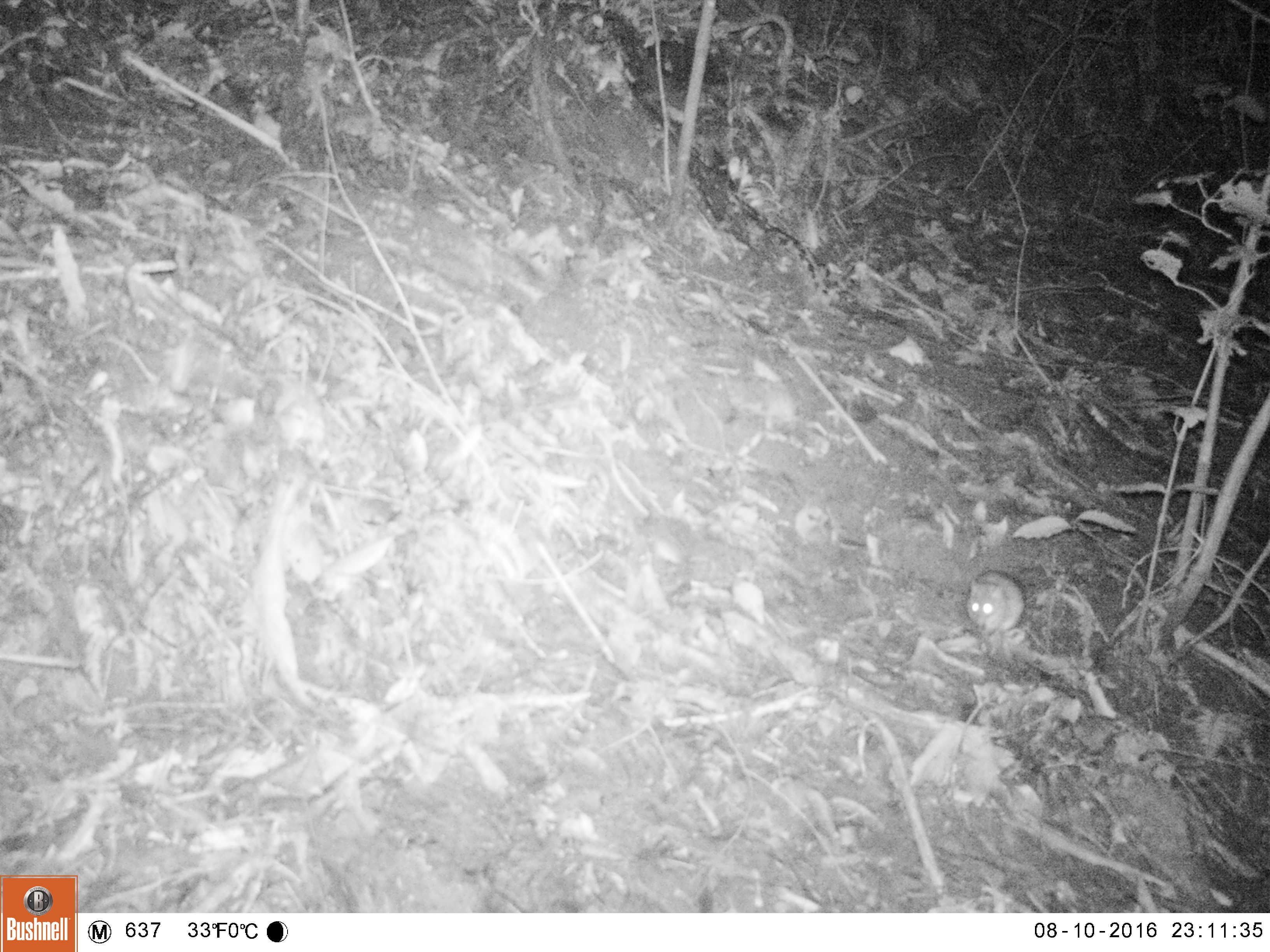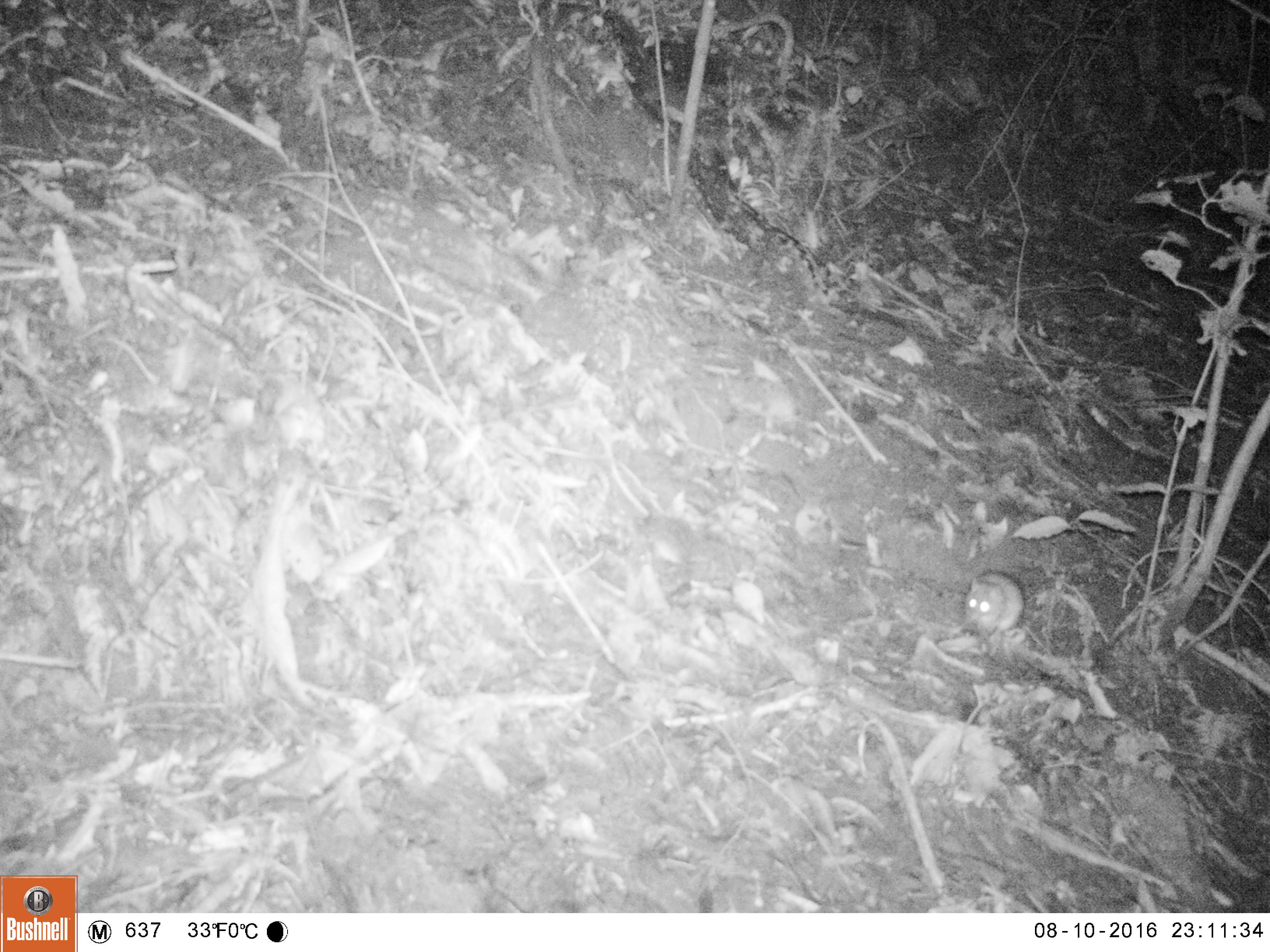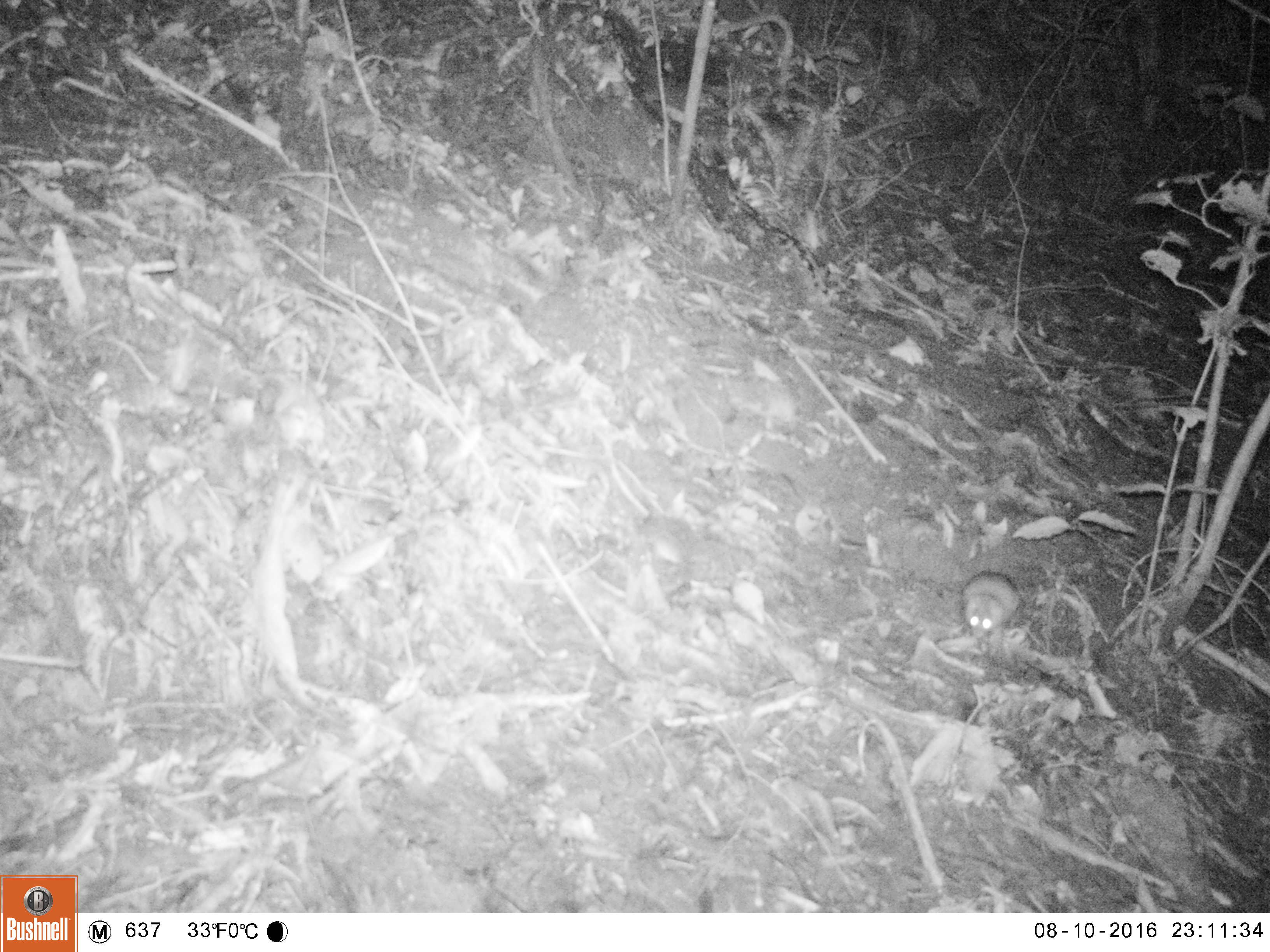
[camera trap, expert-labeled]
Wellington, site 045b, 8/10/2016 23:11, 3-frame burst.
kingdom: Animalia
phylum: Chordata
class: Mammalia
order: Rodentia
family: Muridae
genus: Rattus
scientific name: Rattus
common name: rat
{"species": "rat (Rattus)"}